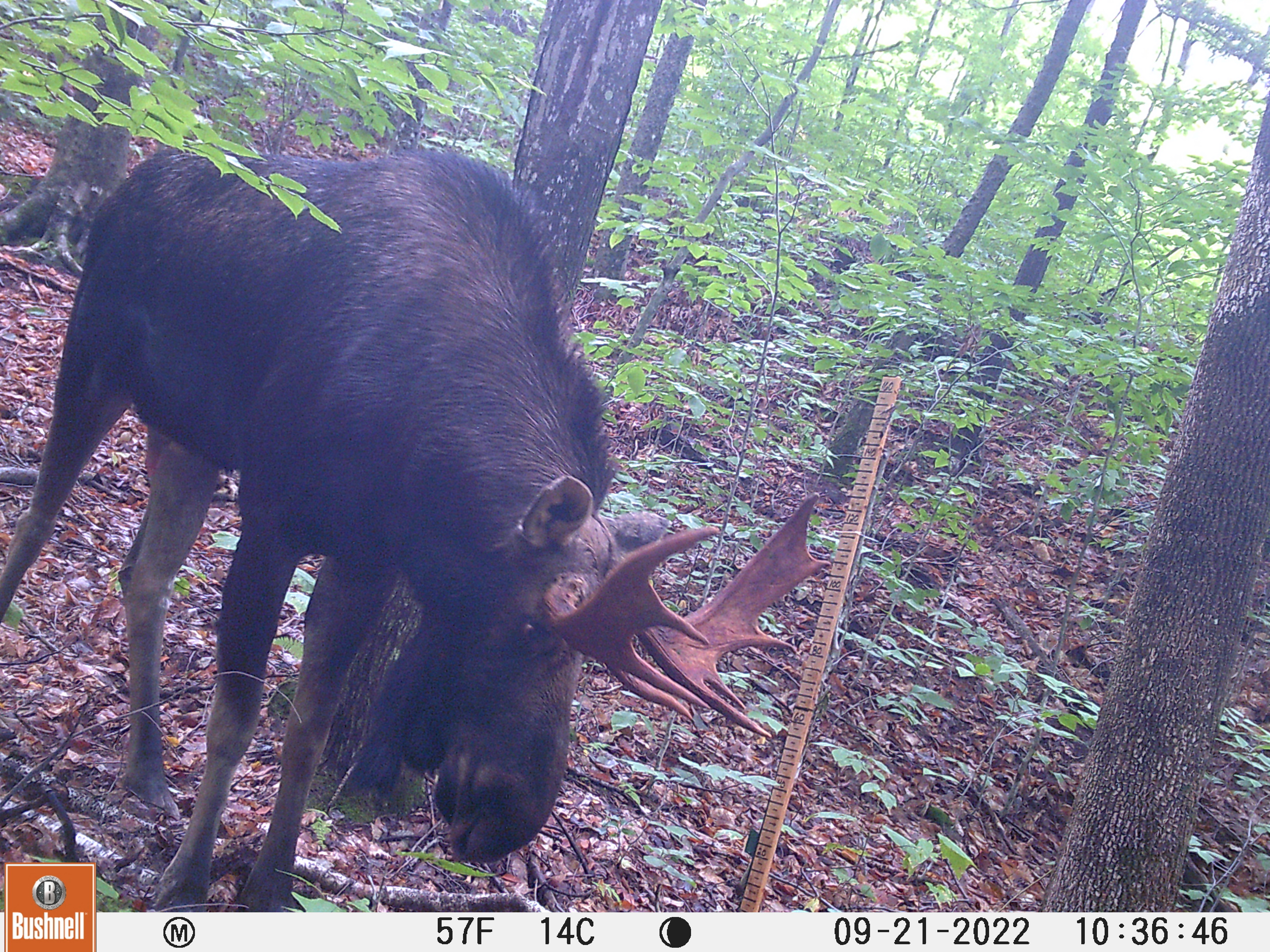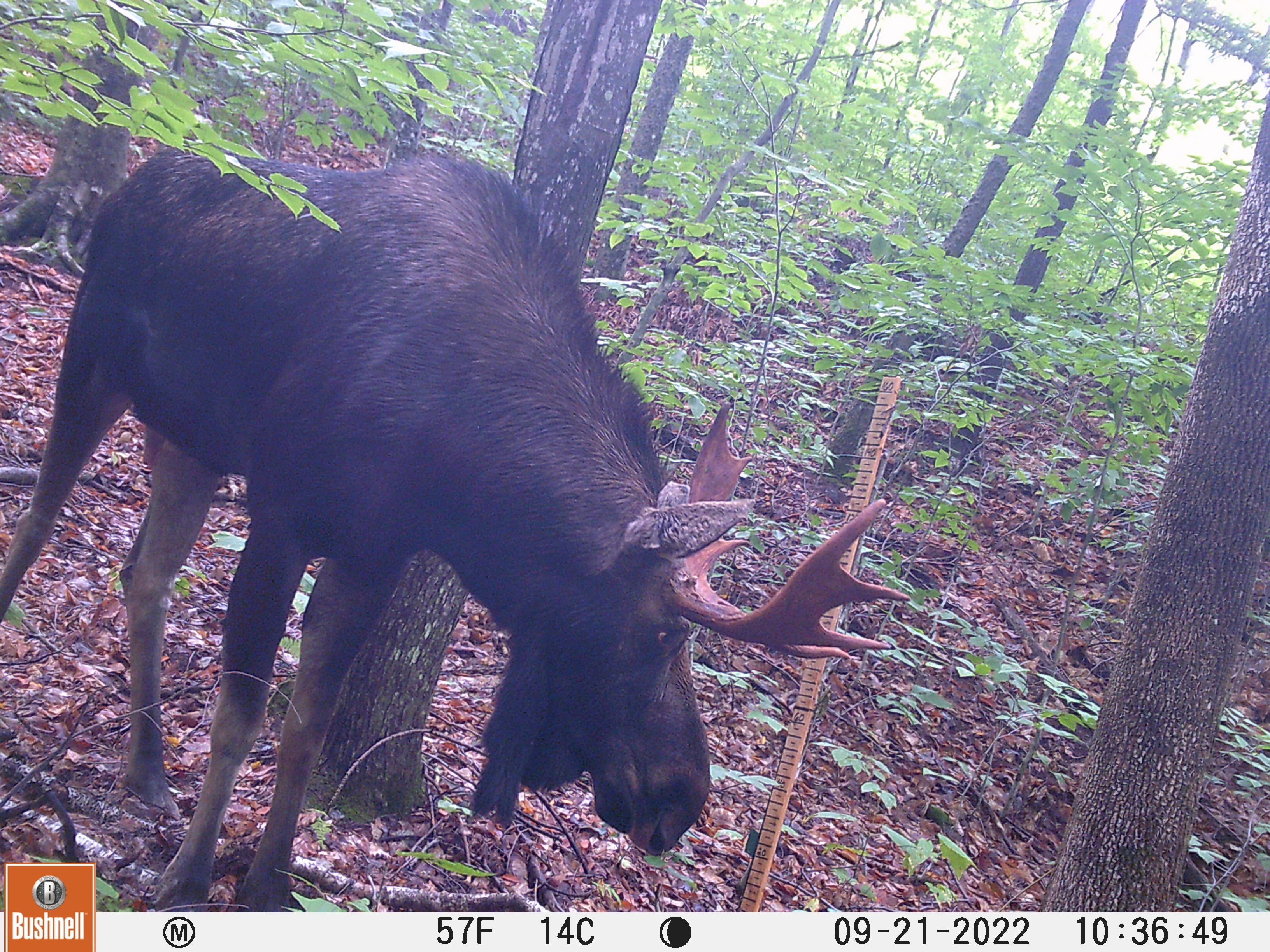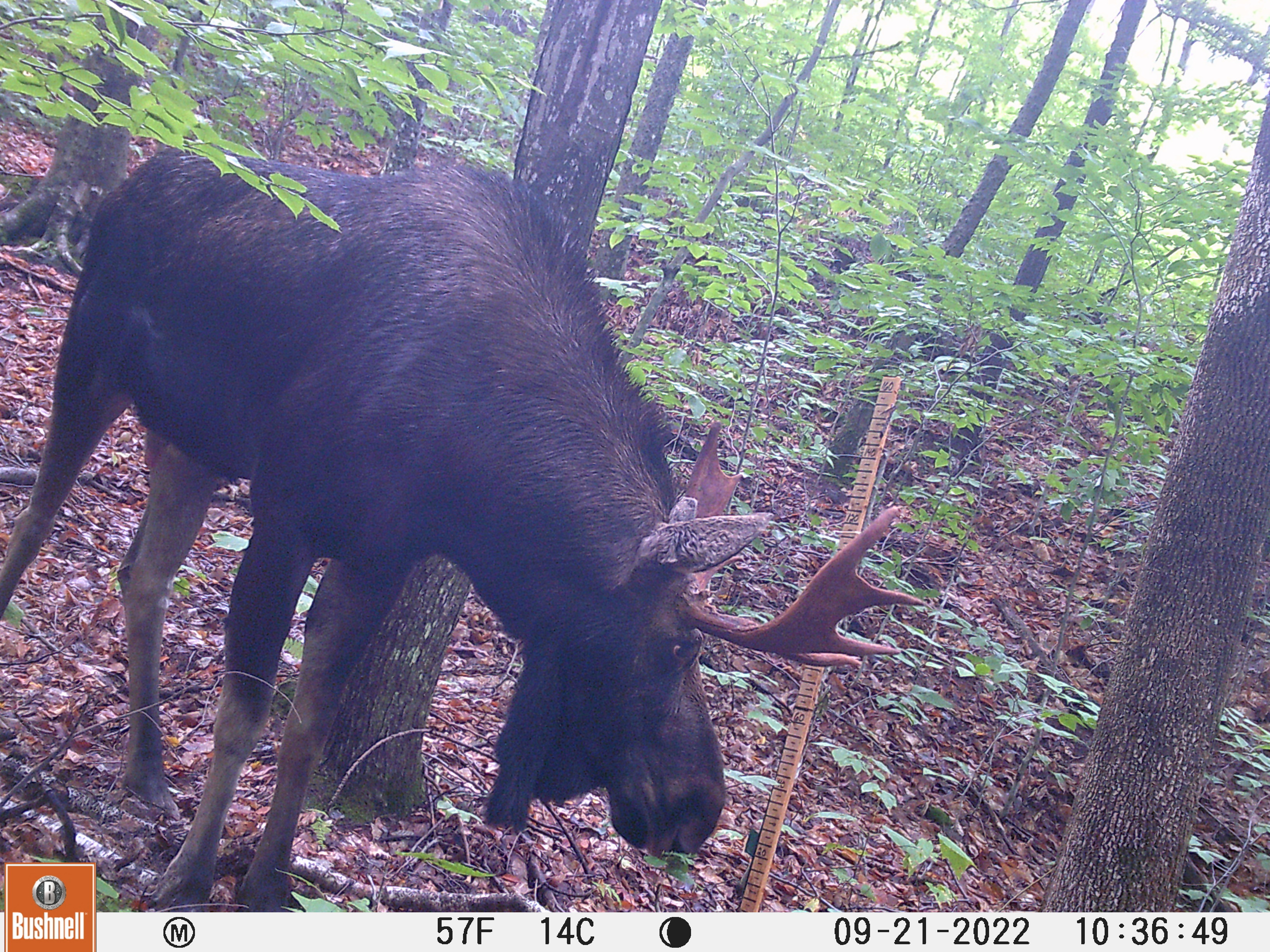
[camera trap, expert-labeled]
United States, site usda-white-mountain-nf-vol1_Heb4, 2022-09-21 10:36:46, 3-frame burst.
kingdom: Animalia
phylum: Chordata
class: Mammalia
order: Artiodactyla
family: Cervidae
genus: Alces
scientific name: Alces alces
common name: moose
Moose (Alces alces).